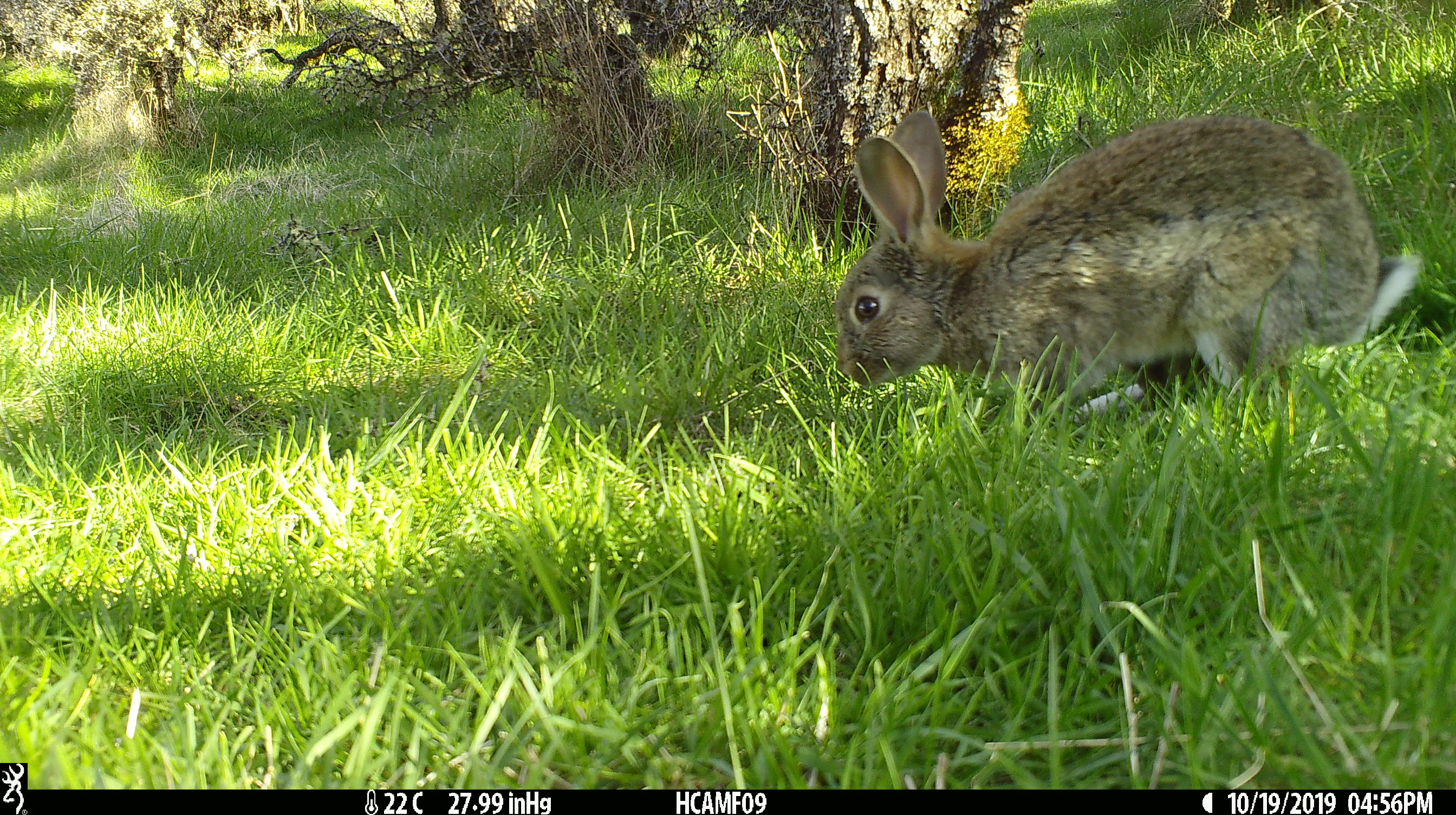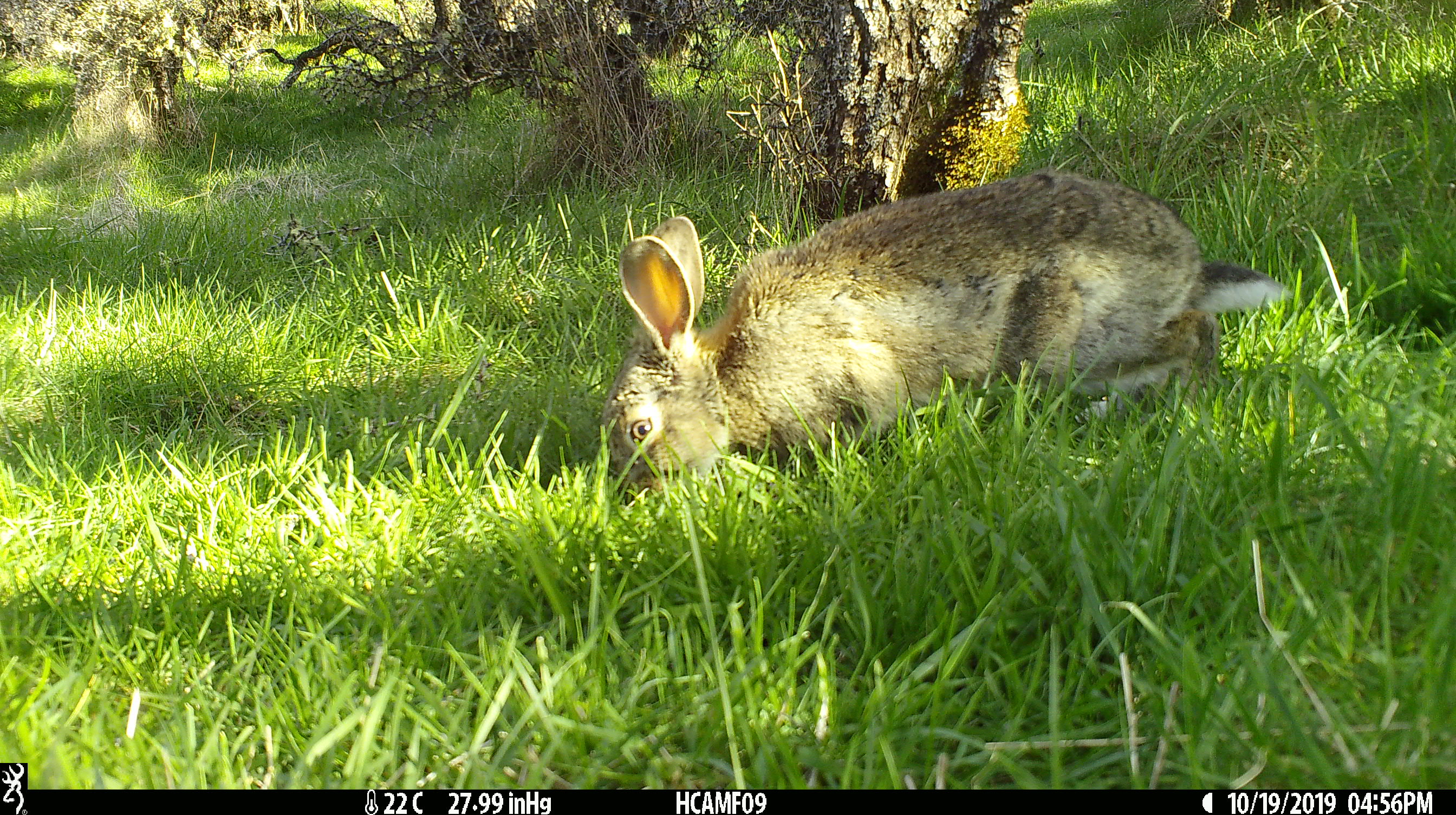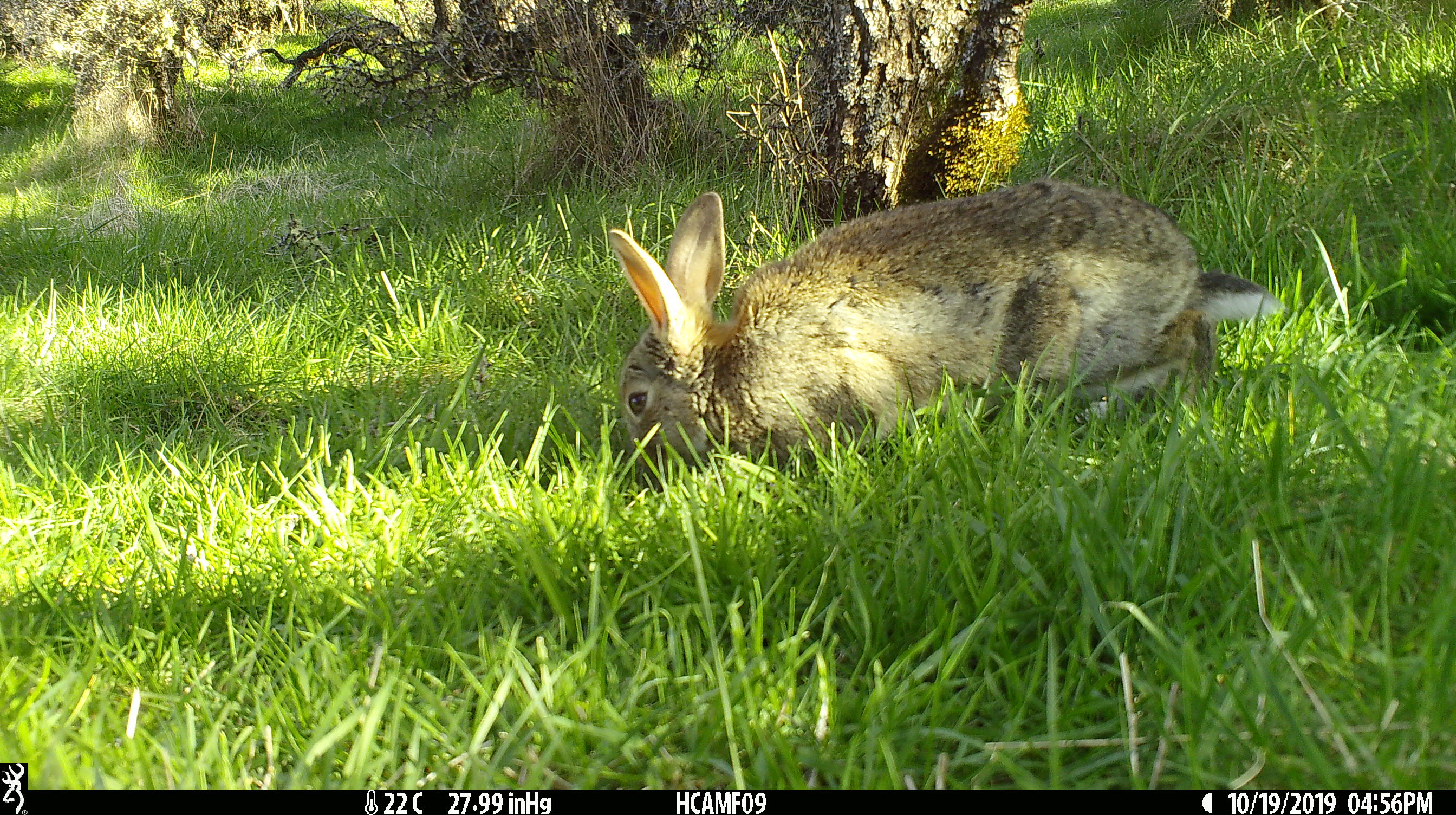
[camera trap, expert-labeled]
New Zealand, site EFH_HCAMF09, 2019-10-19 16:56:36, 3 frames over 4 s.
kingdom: Animalia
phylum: Chordata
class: Mammalia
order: Lagomorpha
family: Leporidae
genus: Oryctolagus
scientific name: Oryctolagus cuniculus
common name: european rabbit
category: rabbit